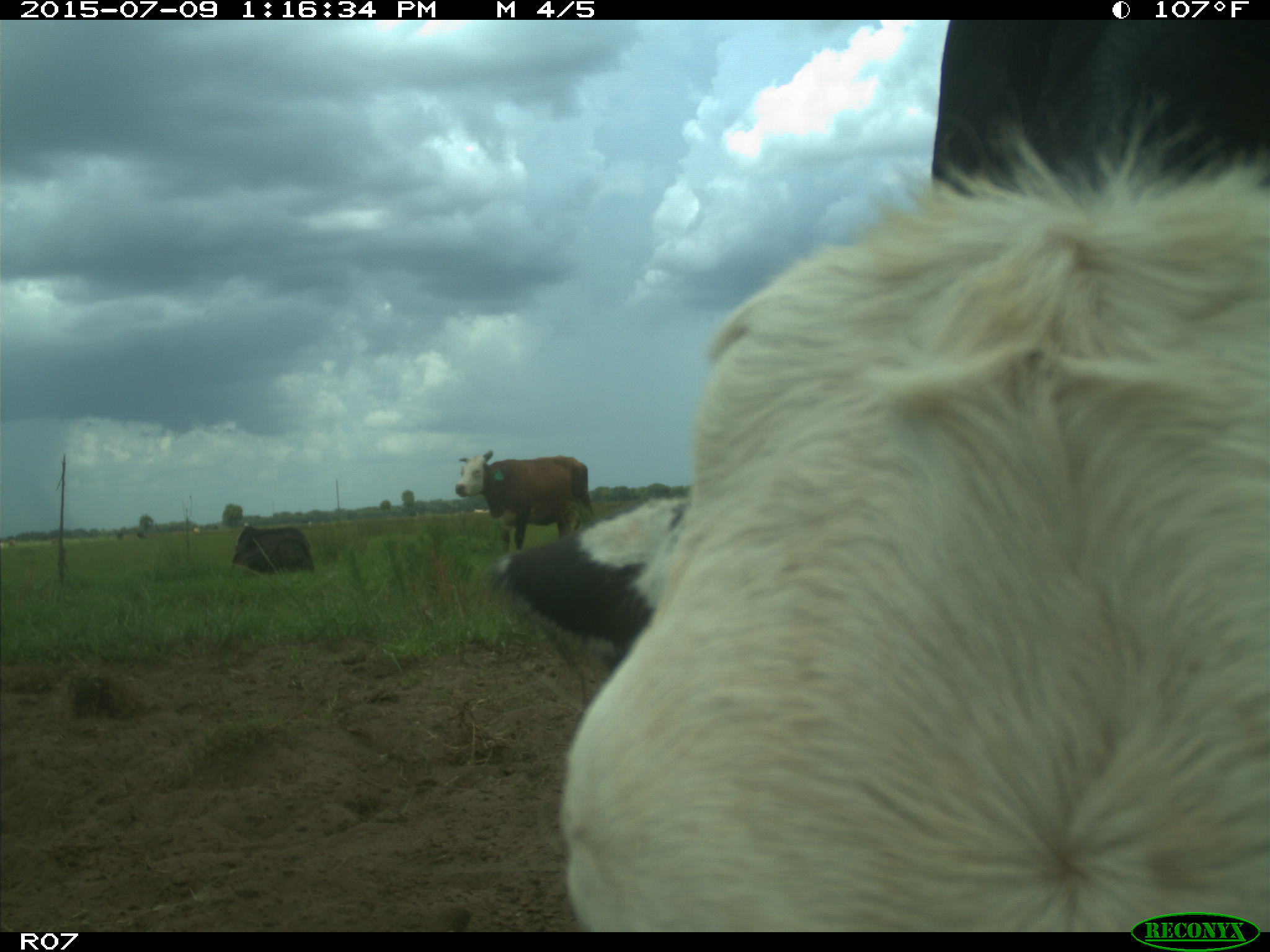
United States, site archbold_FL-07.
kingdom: Animalia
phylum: Chordata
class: Mammalia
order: Artiodactyla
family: Bovidae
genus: Bos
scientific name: Bos taurus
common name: domestic cow